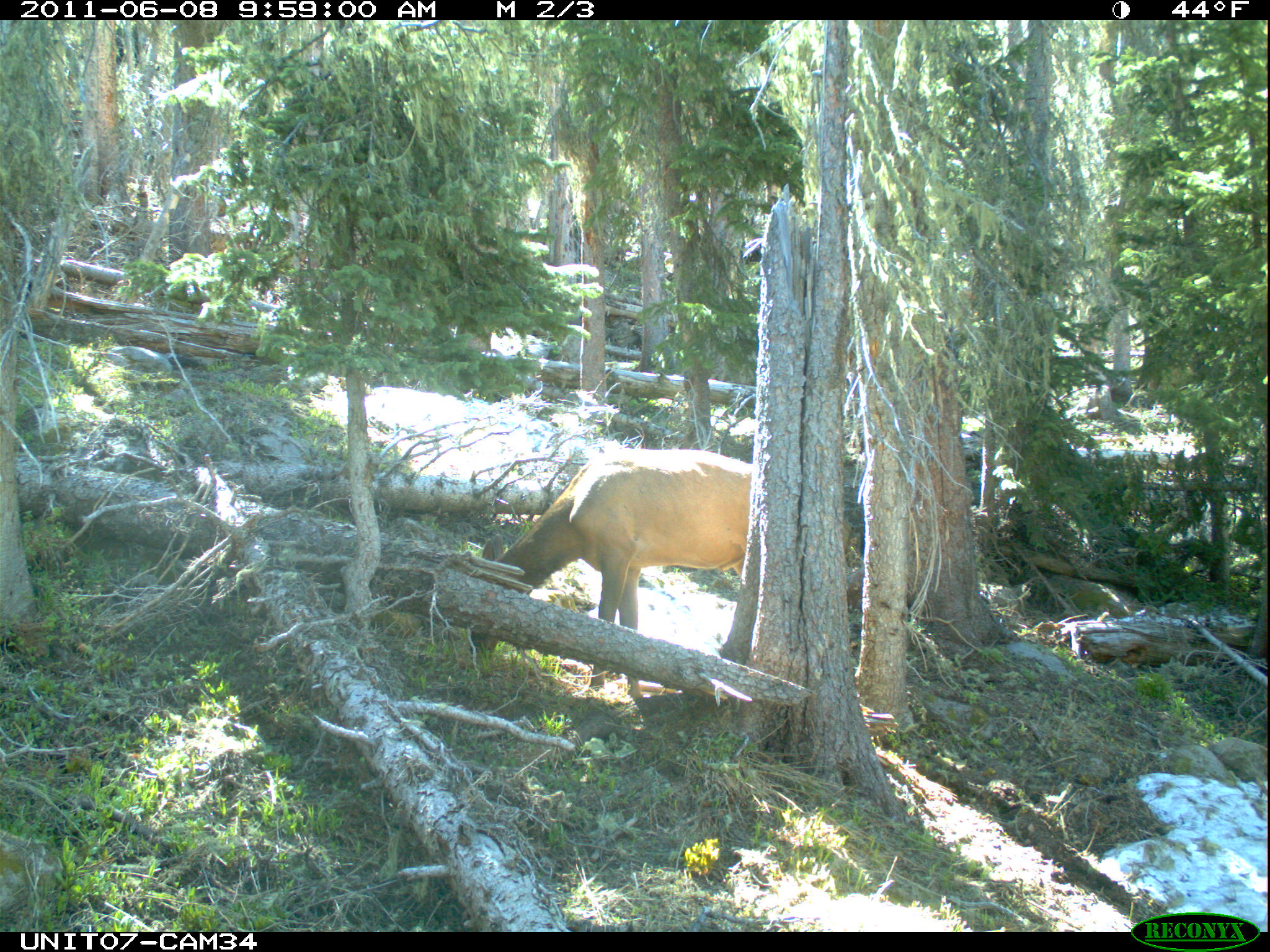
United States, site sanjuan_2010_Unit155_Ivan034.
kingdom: Animalia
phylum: Chordata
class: Mammalia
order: Artiodactyla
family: Cervidae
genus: Cervus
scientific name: Cervus elaphus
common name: red deer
Cervus elaphus (red deer).